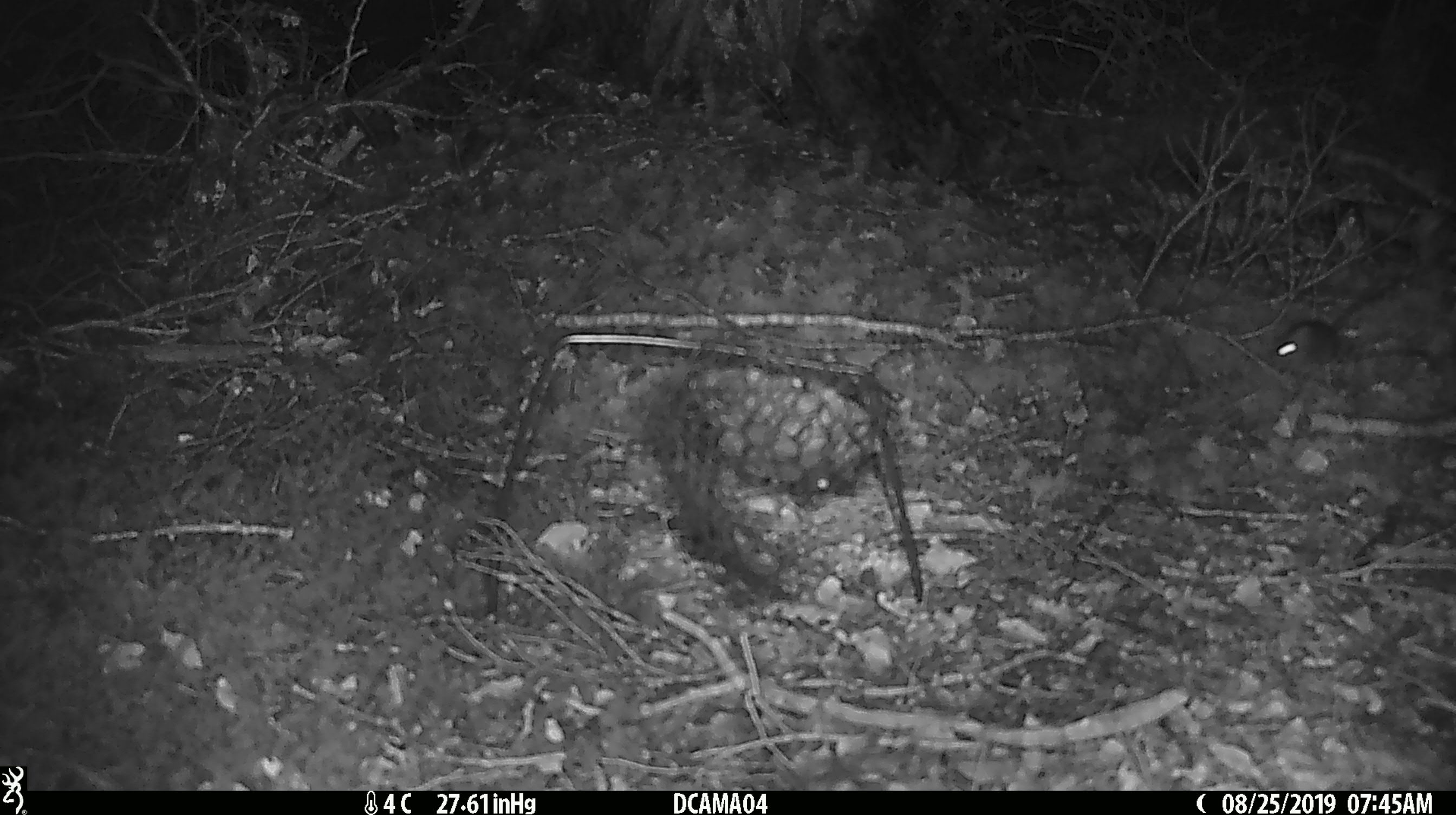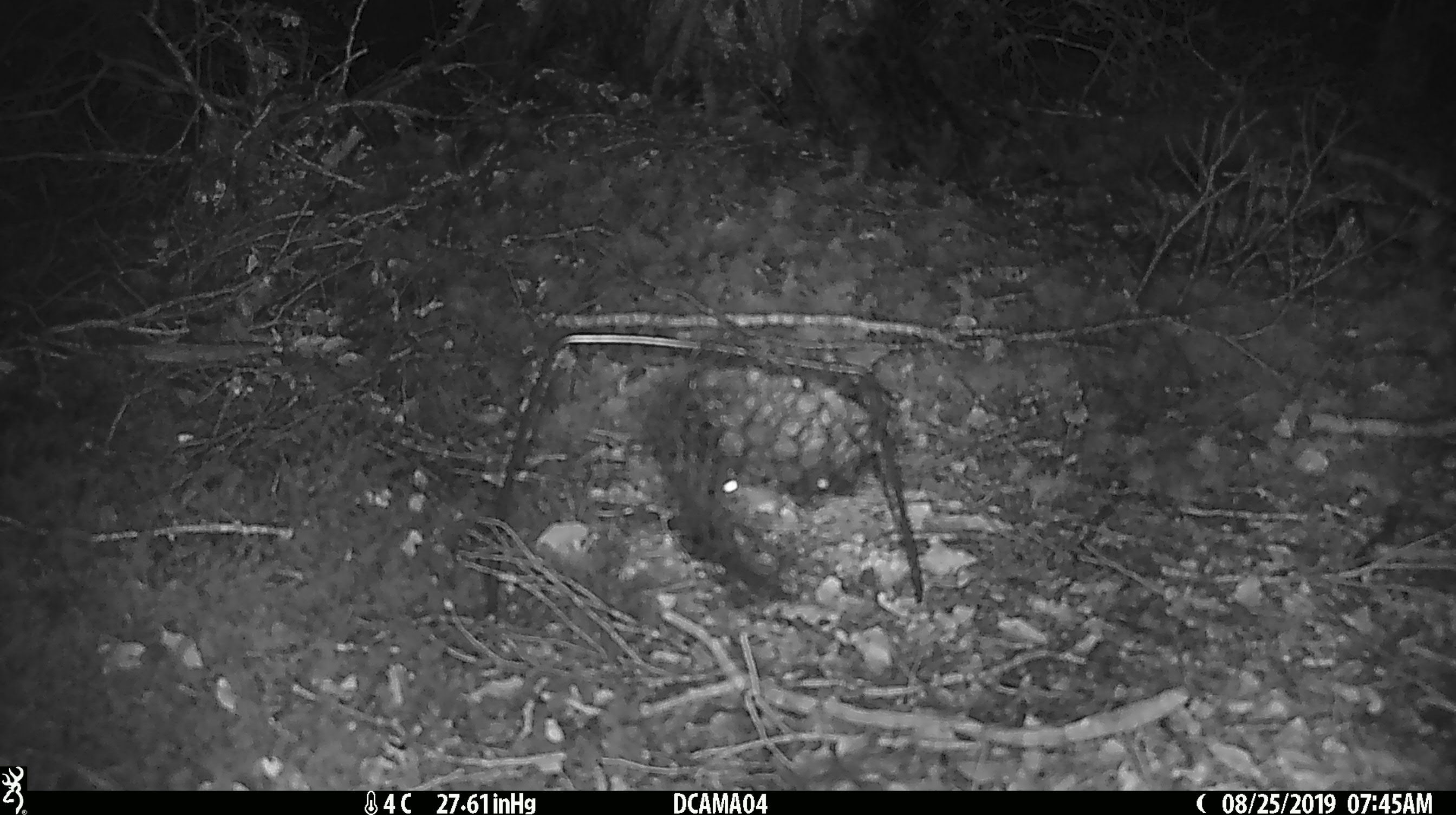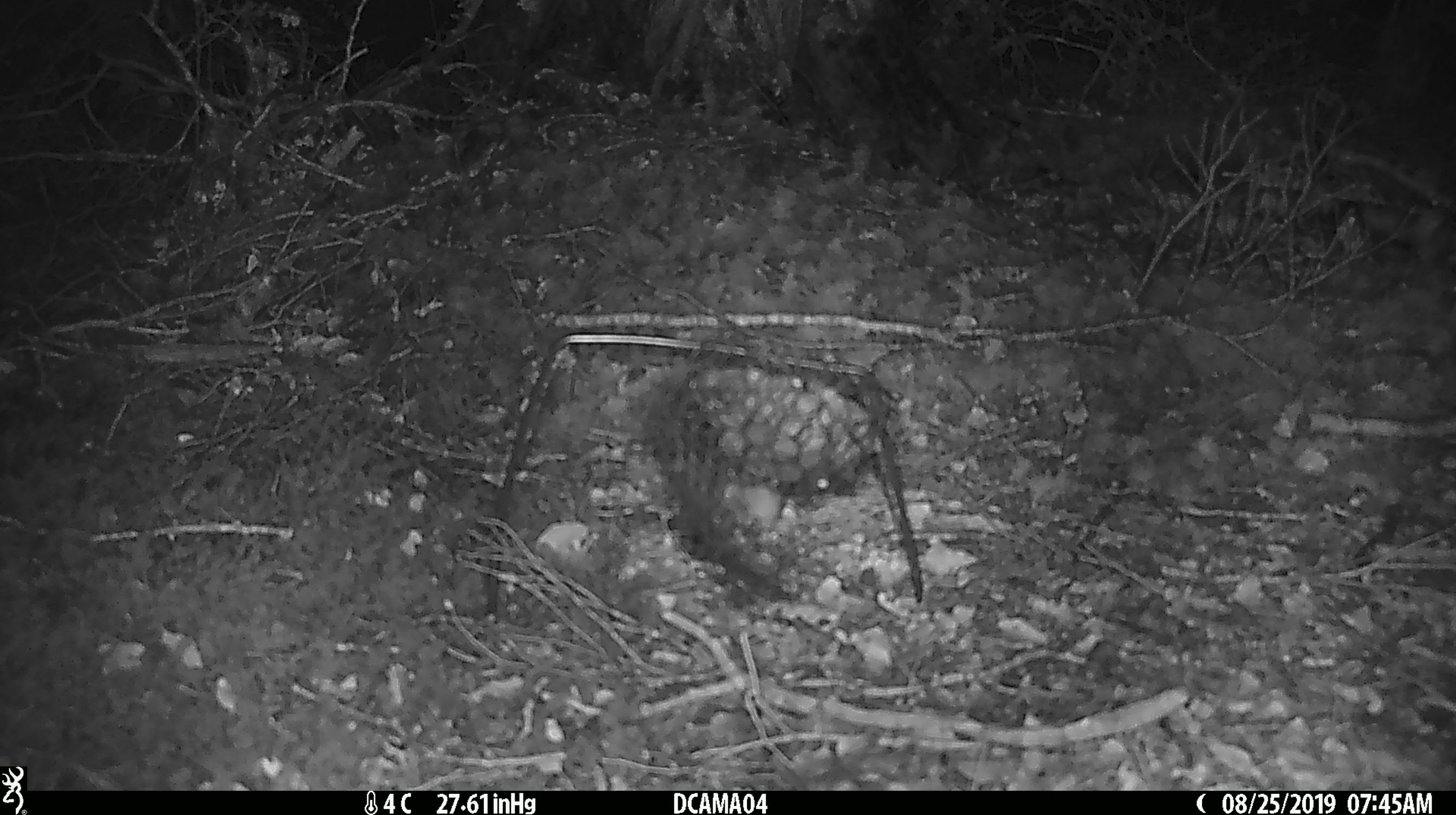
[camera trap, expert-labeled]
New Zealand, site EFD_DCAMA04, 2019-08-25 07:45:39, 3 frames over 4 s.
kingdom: Animalia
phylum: Chordata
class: Mammalia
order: Rodentia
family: Muridae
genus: Mus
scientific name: Mus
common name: mouse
Mouse (Mus).